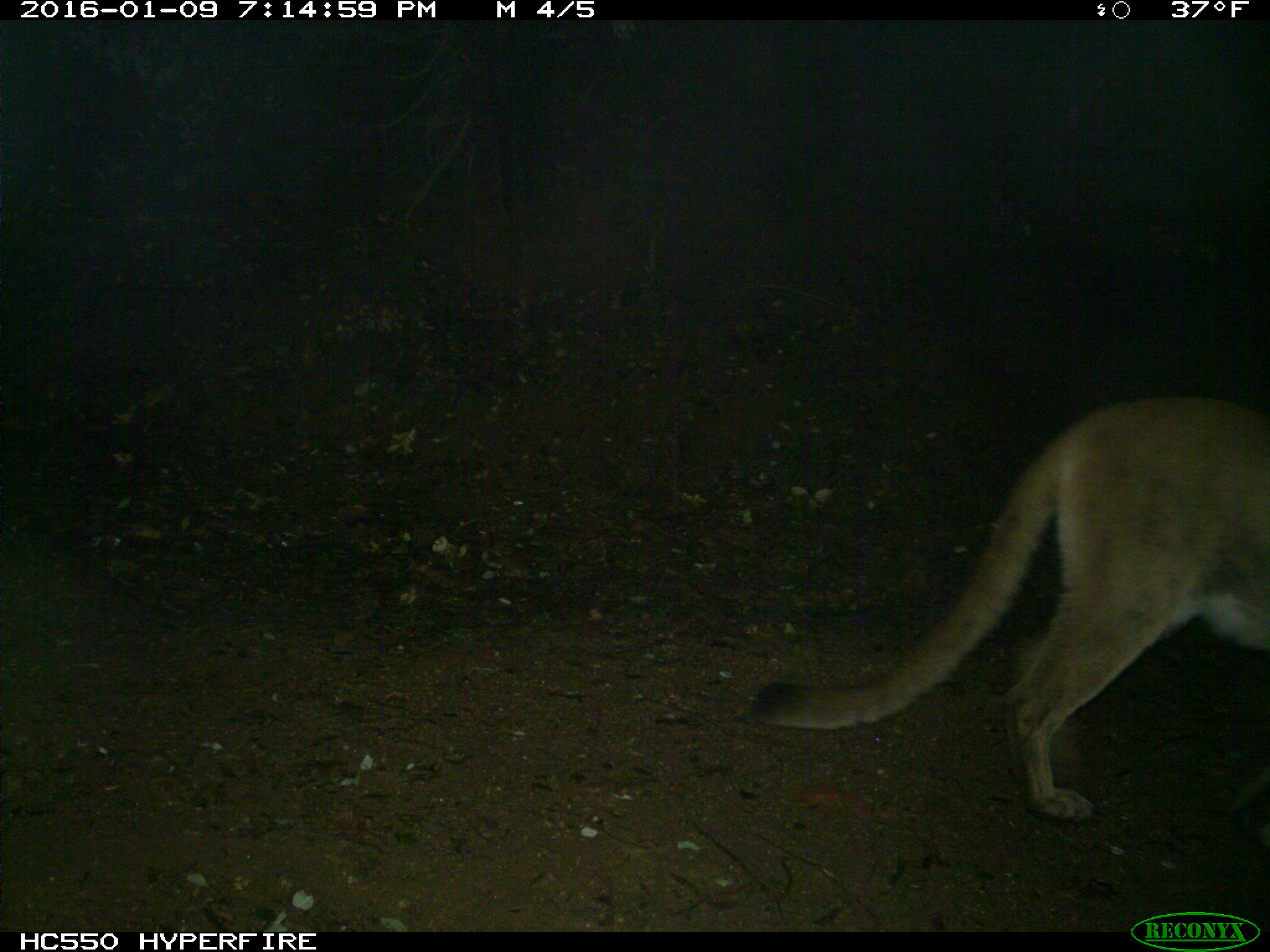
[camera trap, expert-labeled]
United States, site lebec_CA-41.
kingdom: Animalia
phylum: Chordata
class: Mammalia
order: Carnivora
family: Felidae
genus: Puma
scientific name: Puma concolor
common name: mountain lion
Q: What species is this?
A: Puma concolor (mountain lion).